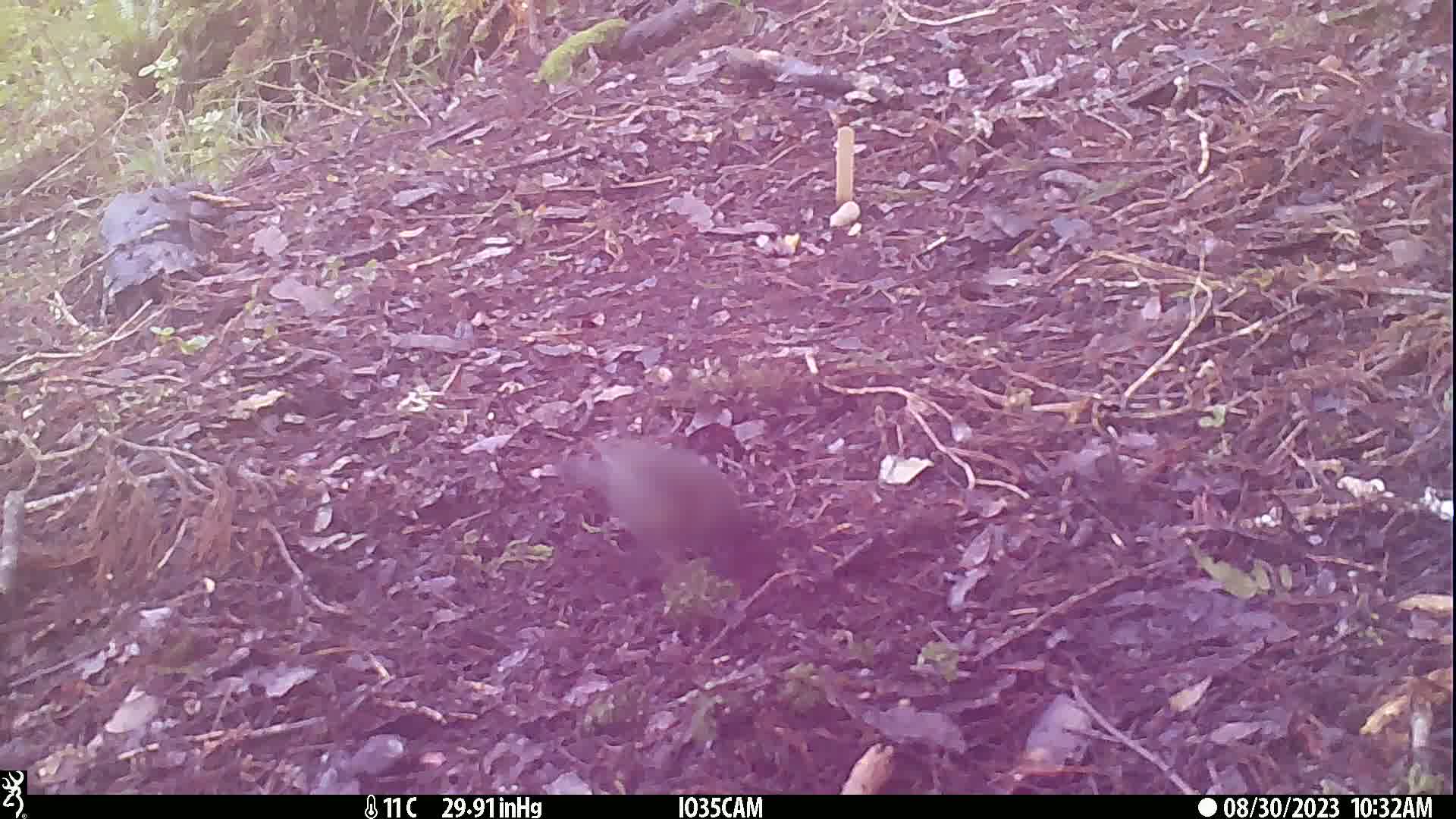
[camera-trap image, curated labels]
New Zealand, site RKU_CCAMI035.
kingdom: Animalia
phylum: Chordata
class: Aves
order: Passeriformes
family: Turdidae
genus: Turdus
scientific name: Turdus merula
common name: eurasian blackbird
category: blackbird